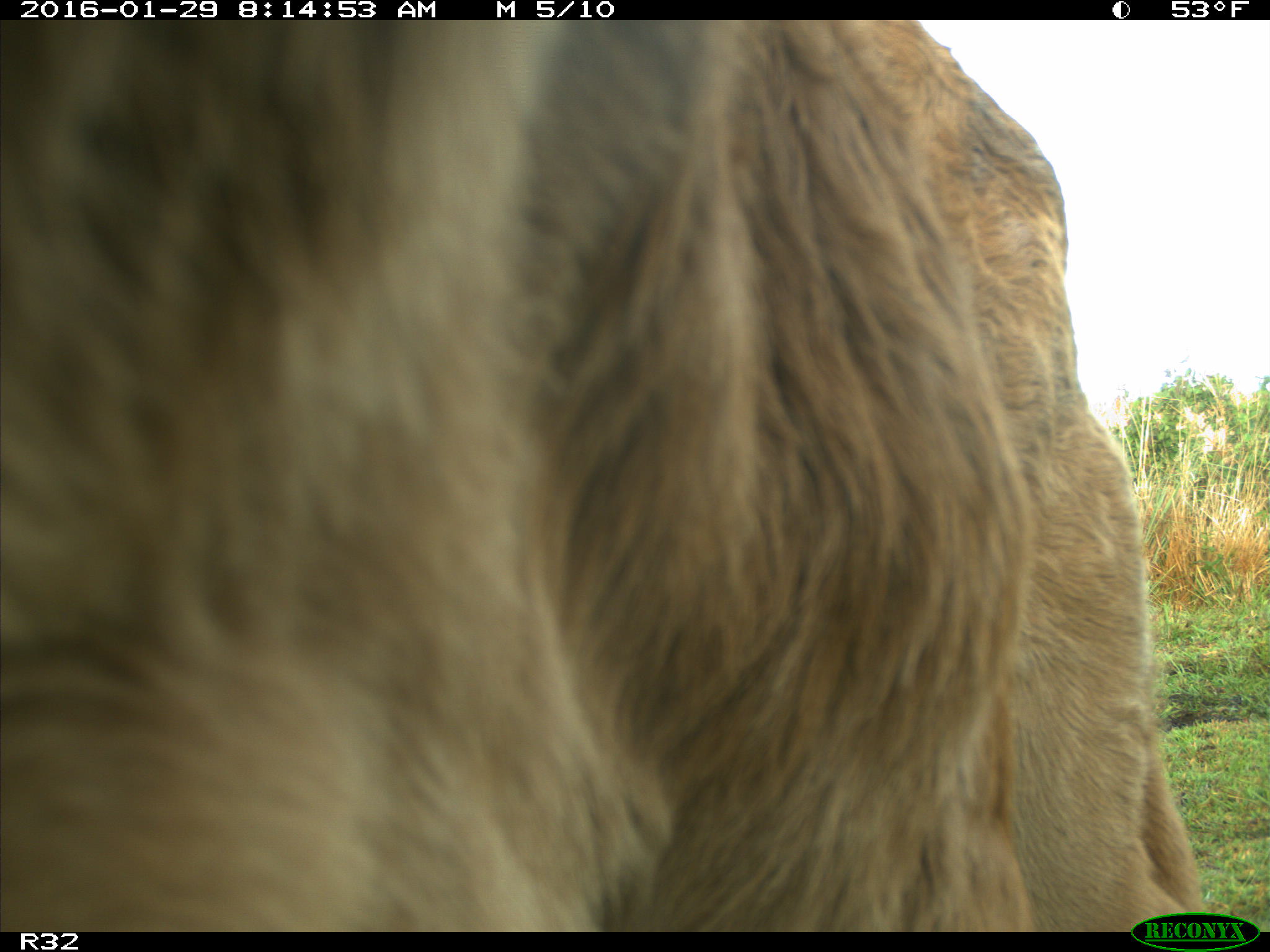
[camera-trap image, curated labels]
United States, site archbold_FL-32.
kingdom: Animalia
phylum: Chordata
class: Mammalia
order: Artiodactyla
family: Bovidae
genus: Bos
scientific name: Bos taurus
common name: domestic cow